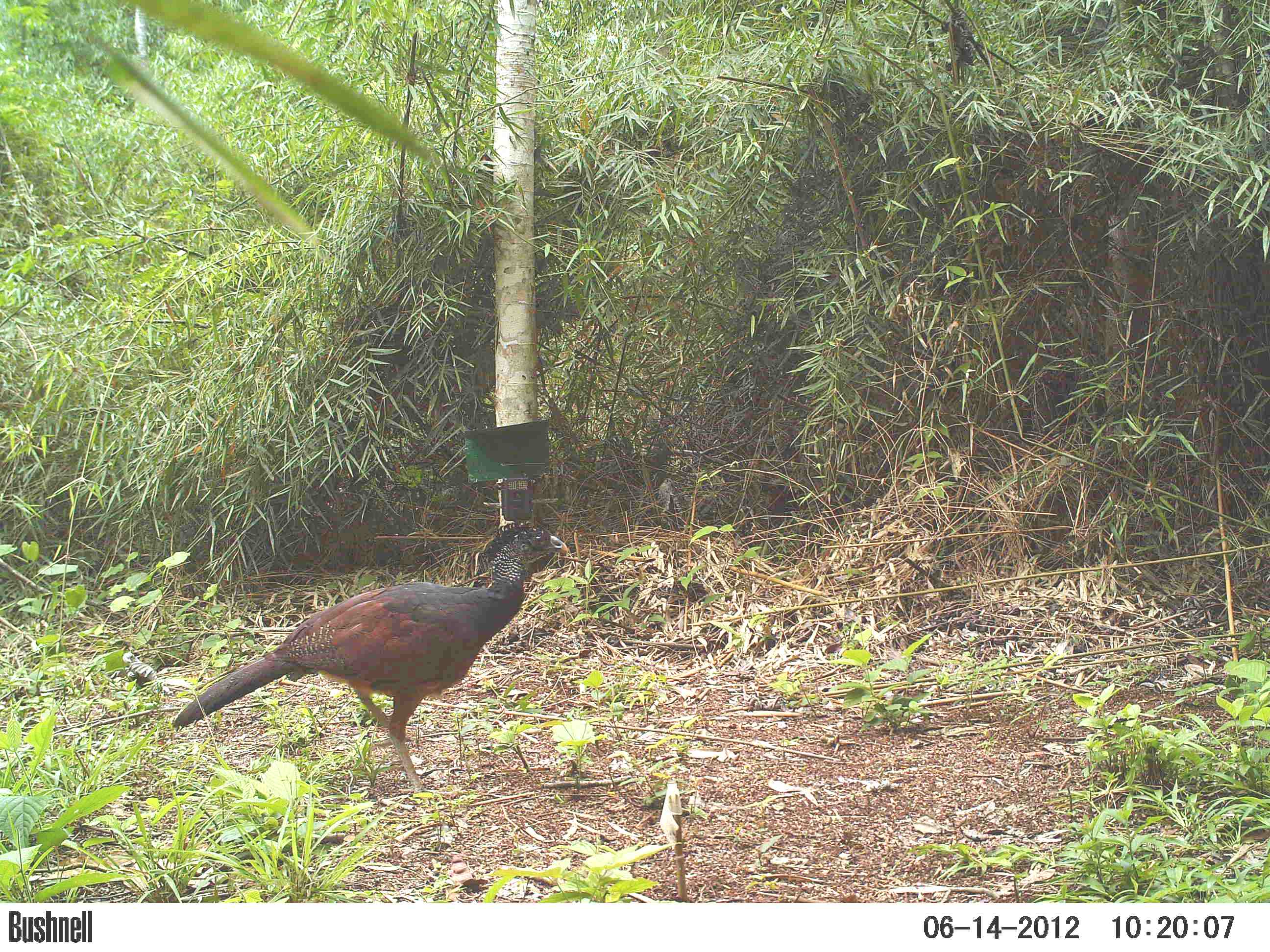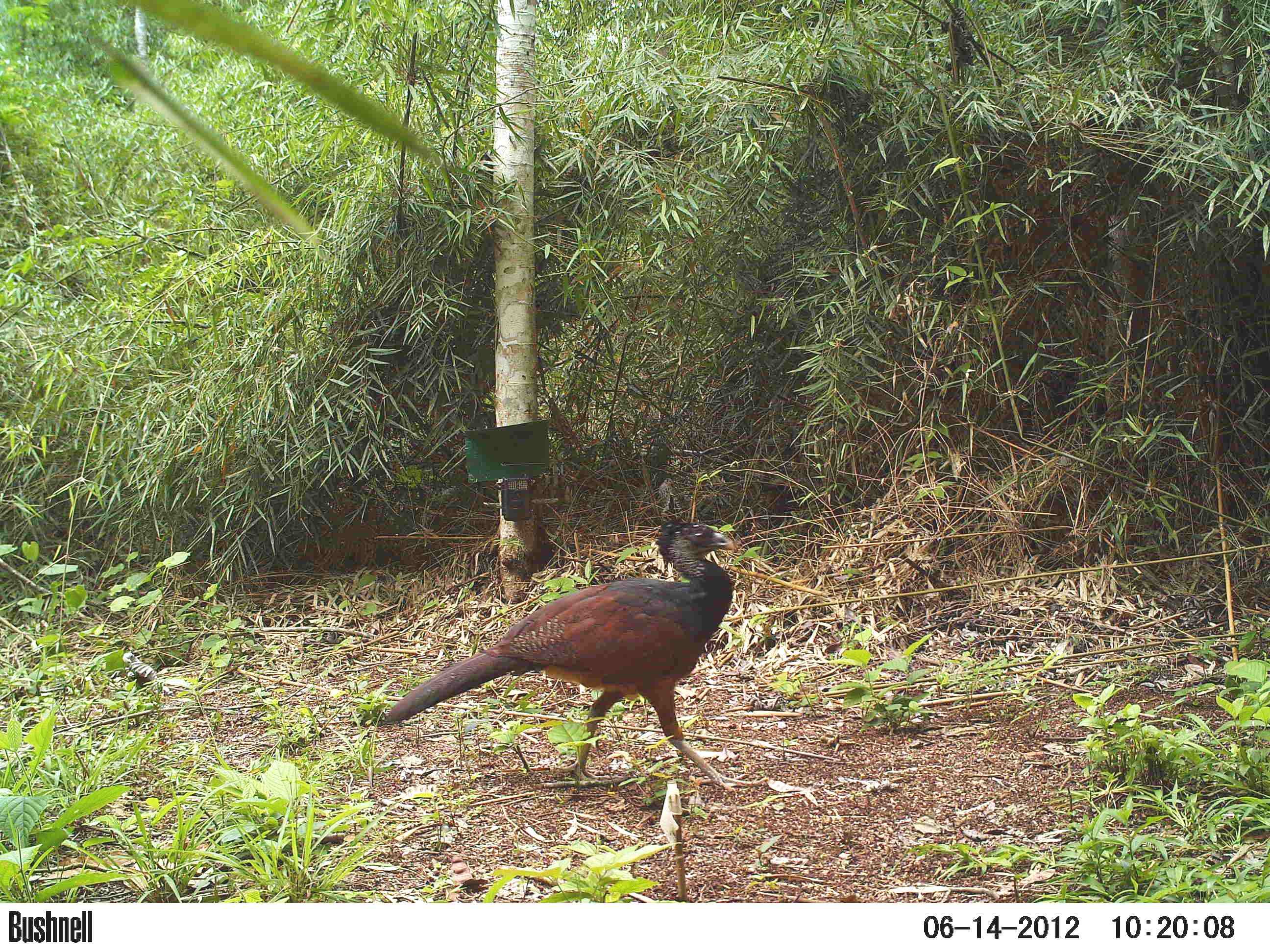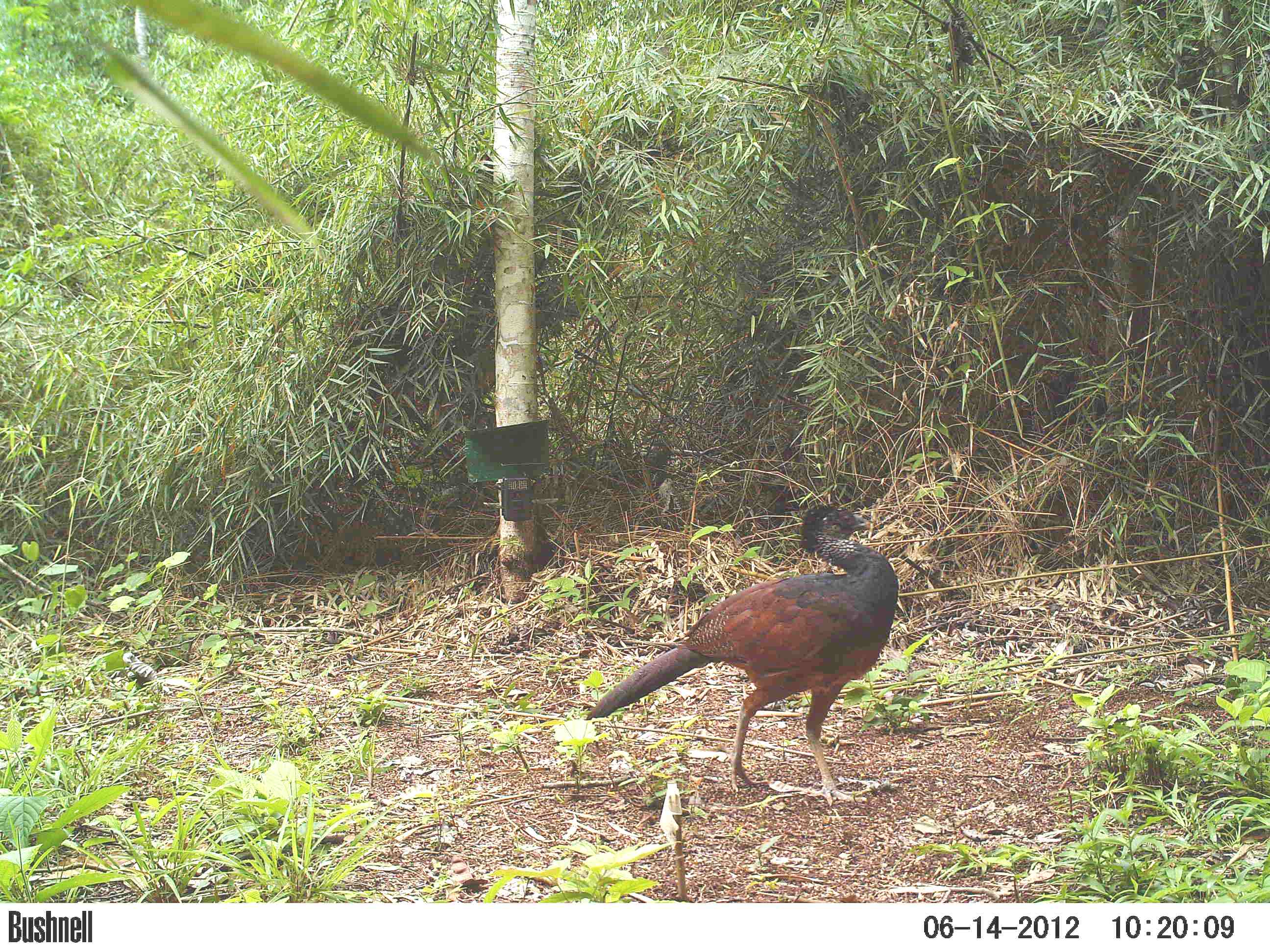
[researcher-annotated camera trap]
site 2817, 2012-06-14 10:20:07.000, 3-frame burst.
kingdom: Animalia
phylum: Chordata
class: Aves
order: Galliformes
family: Cracidae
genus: Crax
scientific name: Crax rubra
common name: great curassow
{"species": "Crax rubra (great curassow)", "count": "1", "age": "adult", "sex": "female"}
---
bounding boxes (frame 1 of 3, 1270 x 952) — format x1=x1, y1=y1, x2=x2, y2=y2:
crax rubra: x1=169, y1=521, x2=567, y2=797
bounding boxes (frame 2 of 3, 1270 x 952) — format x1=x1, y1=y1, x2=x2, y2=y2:
crax rubra: x1=383, y1=517, x2=770, y2=793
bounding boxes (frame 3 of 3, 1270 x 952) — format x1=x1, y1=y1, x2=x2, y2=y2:
crax rubra: x1=584, y1=501, x2=900, y2=806